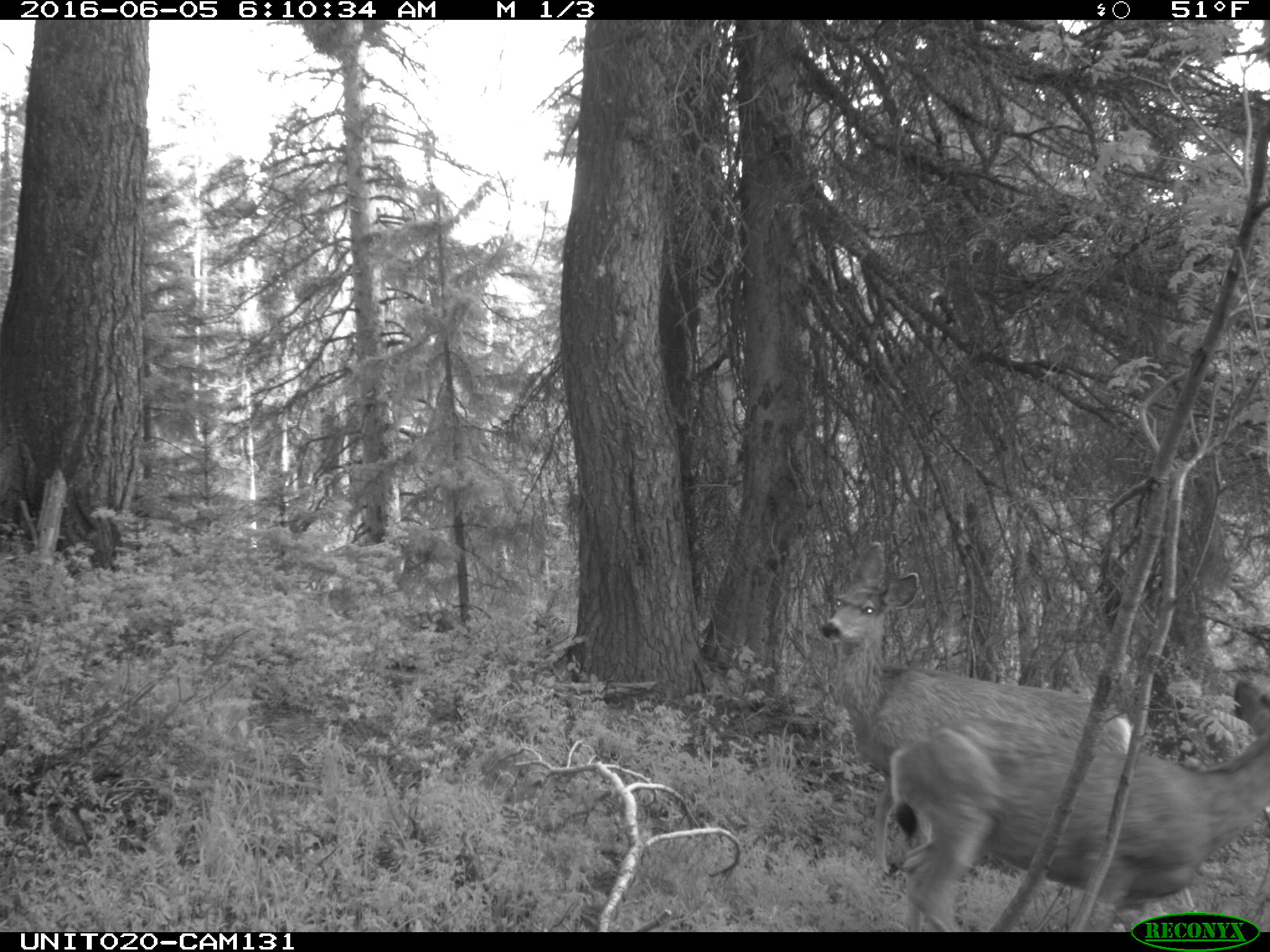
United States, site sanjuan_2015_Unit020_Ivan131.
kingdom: Animalia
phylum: Chordata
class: Mammalia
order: Artiodactyla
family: Cervidae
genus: Odocoileus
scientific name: Odocoileus hemionus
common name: mule deer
Odocoileus hemionus (mule deer).